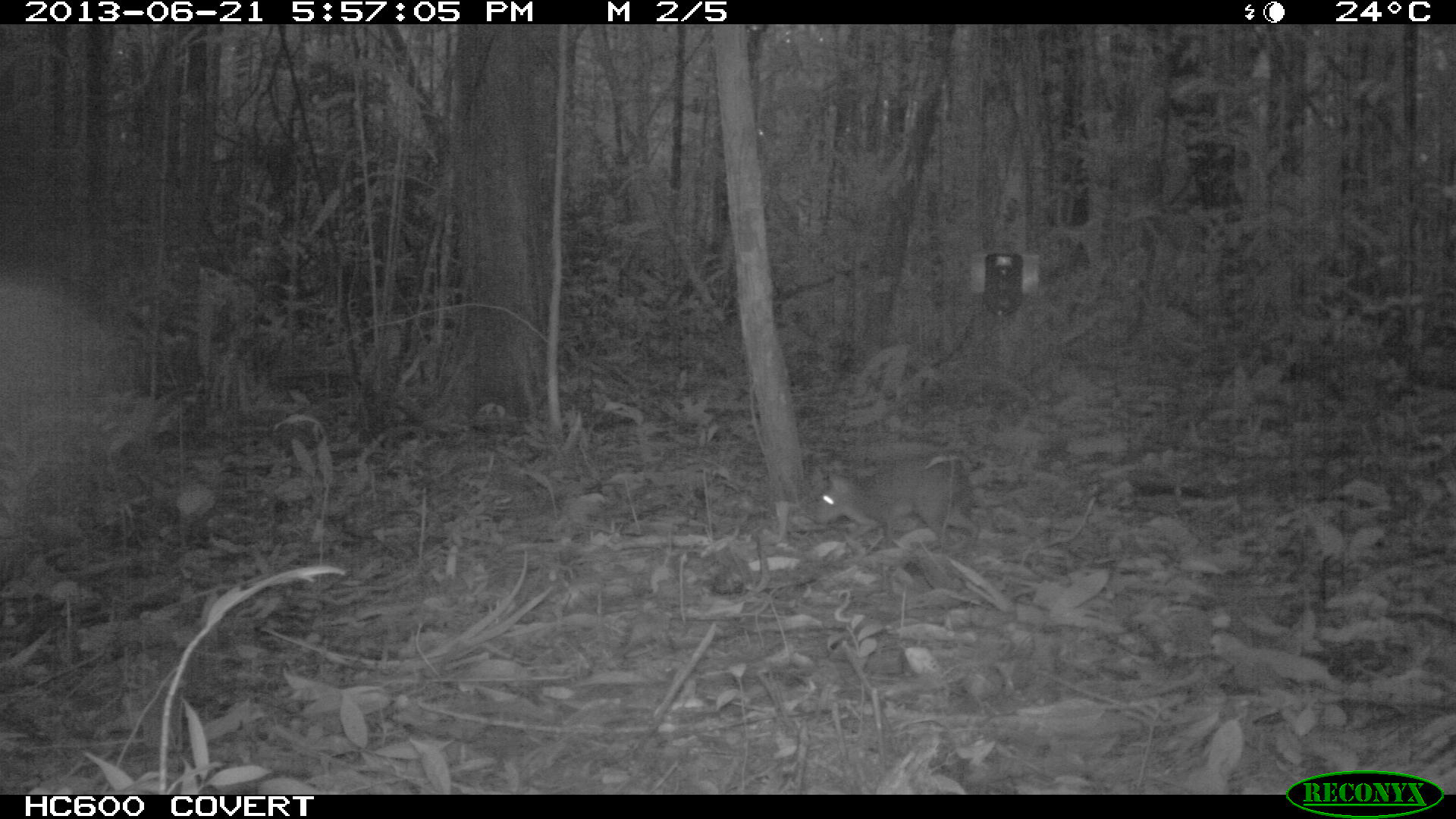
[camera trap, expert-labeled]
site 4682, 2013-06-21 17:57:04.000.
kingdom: Animalia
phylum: Chordata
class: Mammalia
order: Rodentia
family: Dasyproctidae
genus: Myoprocta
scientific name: Myoprocta pratti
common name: green acouchi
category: myoprocta pratii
Myoprocta pratii (green acouchi) (Myoprocta pratti), count 1, age adult.